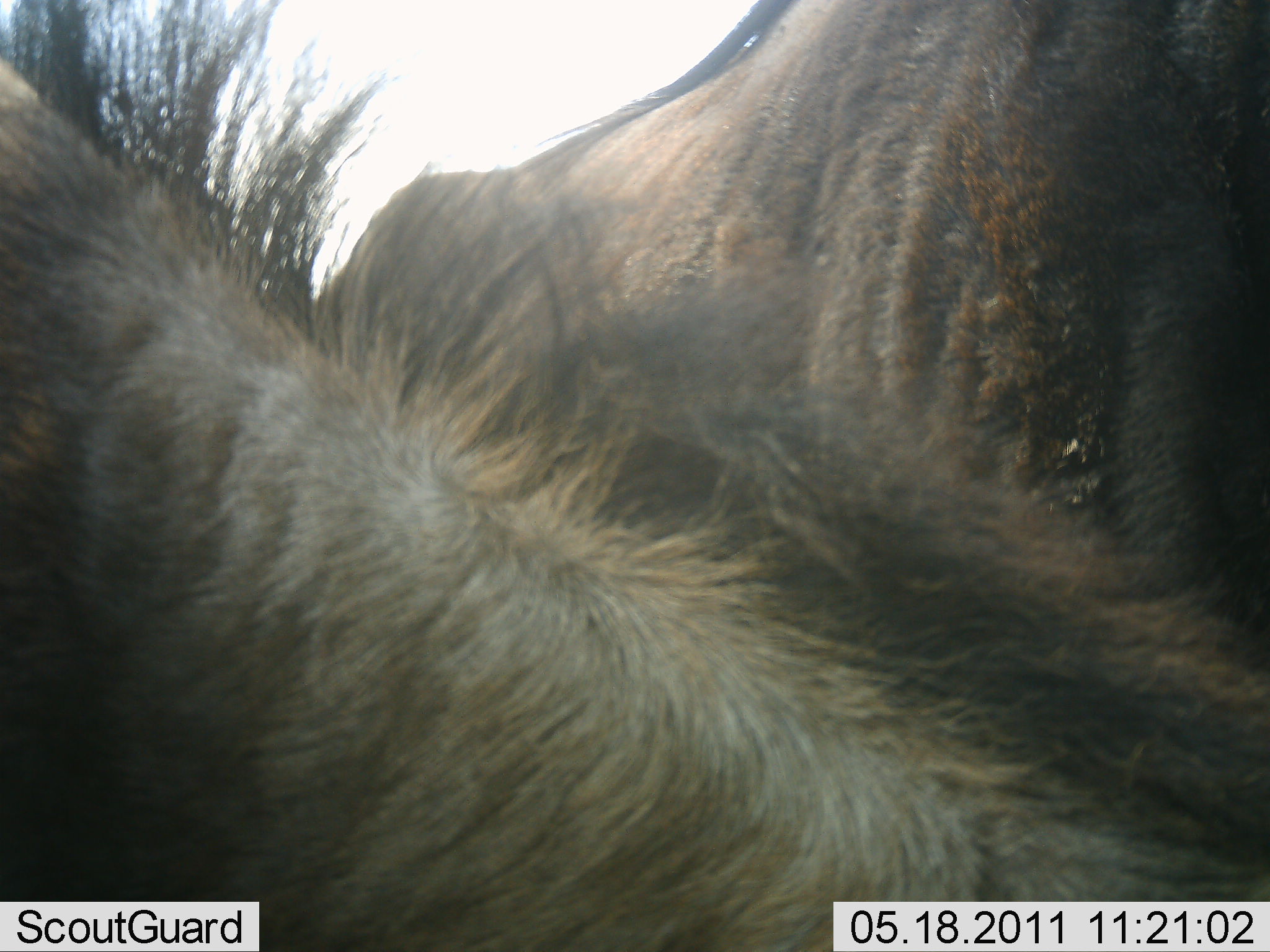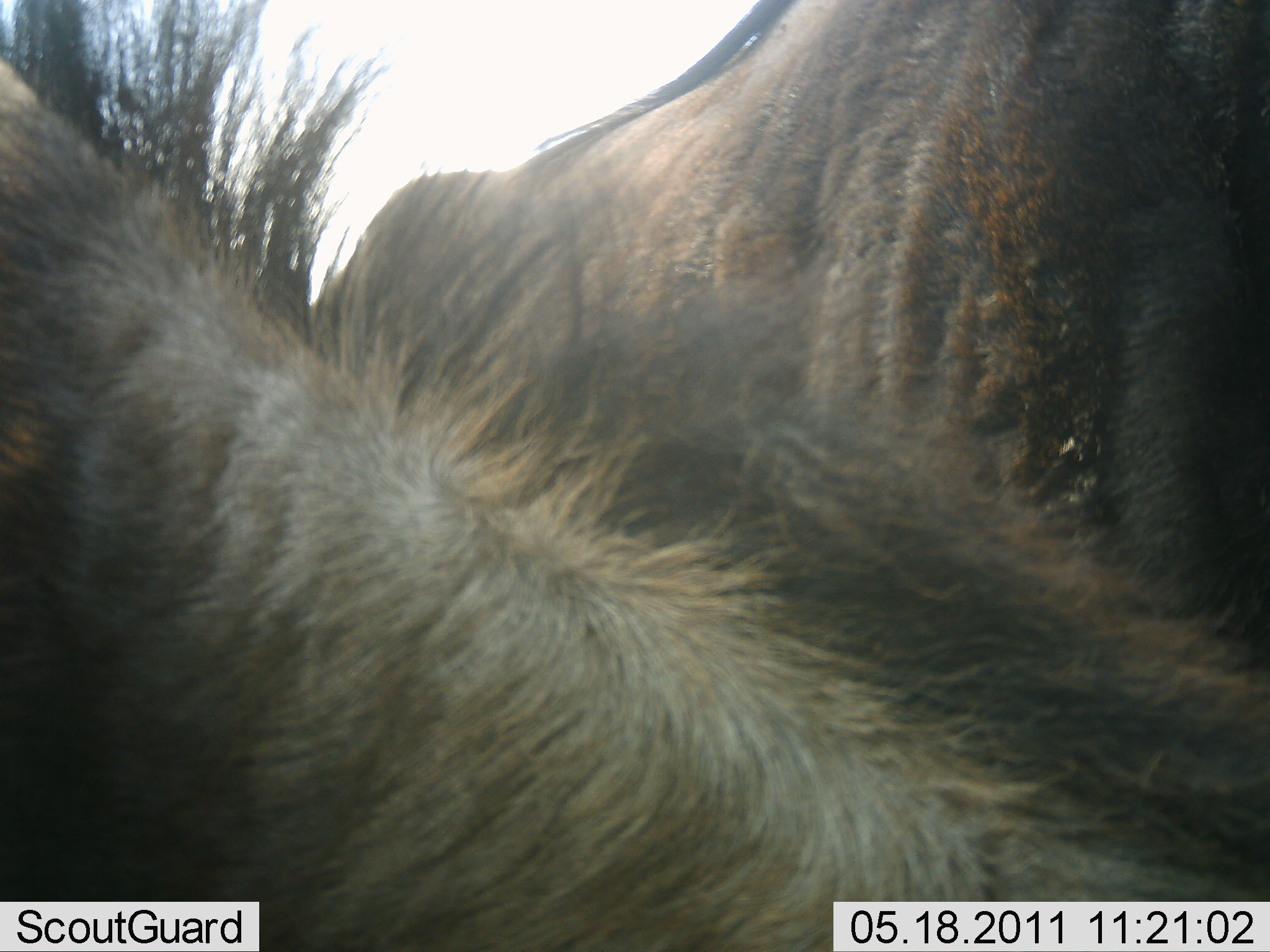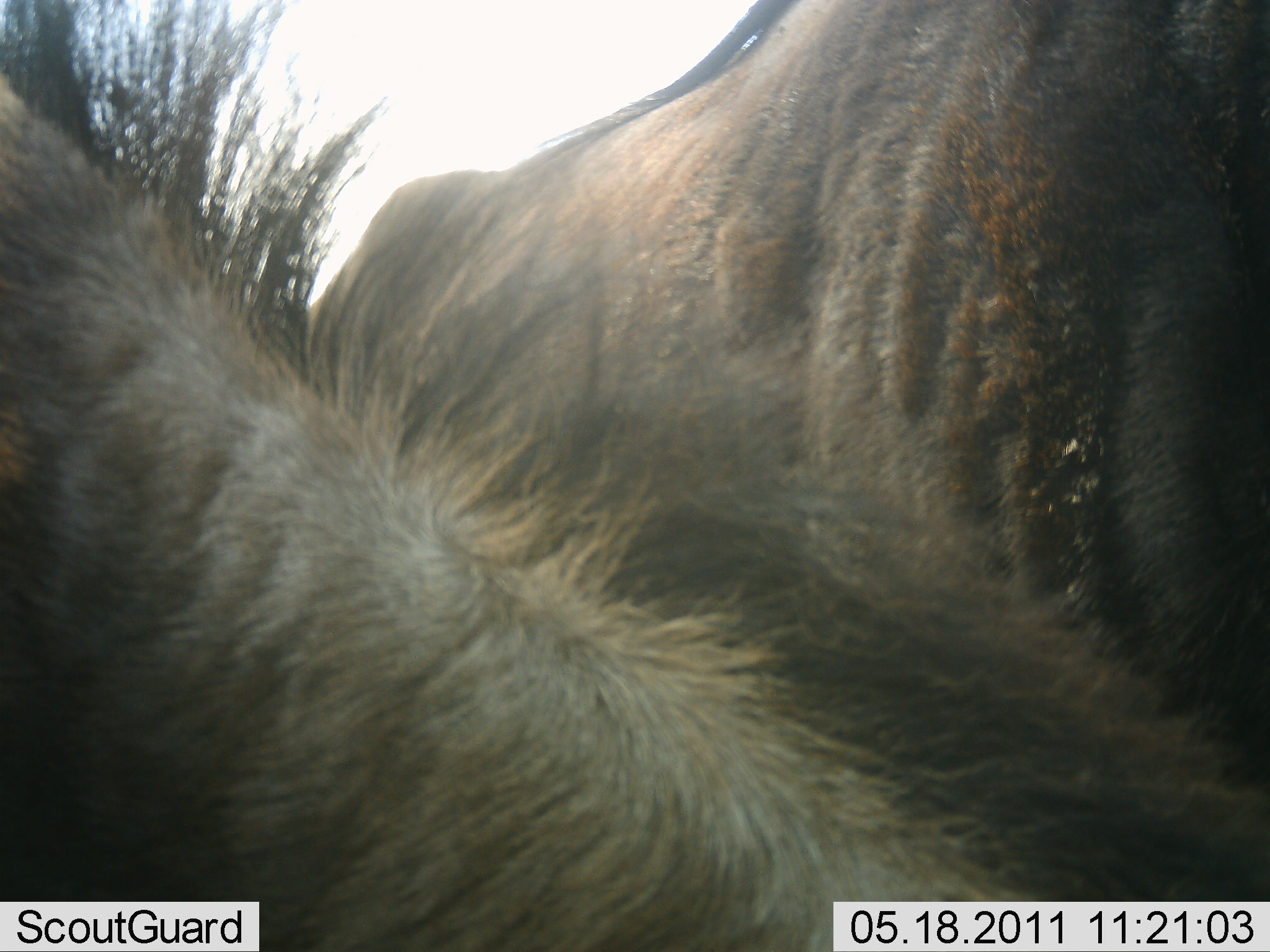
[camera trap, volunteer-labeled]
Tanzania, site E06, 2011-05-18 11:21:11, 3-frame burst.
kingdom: Animalia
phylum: Chordata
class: Mammalia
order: Artiodactyla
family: Bovidae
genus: Connochaetes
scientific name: Connochaetes taurinus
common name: blue wildebeest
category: wildebeest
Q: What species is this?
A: Wildebeest (blue wildebeest) (Connochaetes taurinus).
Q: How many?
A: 2.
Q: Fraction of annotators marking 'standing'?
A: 73%.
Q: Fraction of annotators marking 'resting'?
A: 0%.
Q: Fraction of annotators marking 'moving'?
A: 9%.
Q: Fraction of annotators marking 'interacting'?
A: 9%.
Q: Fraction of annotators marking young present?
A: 0%.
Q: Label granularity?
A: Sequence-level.